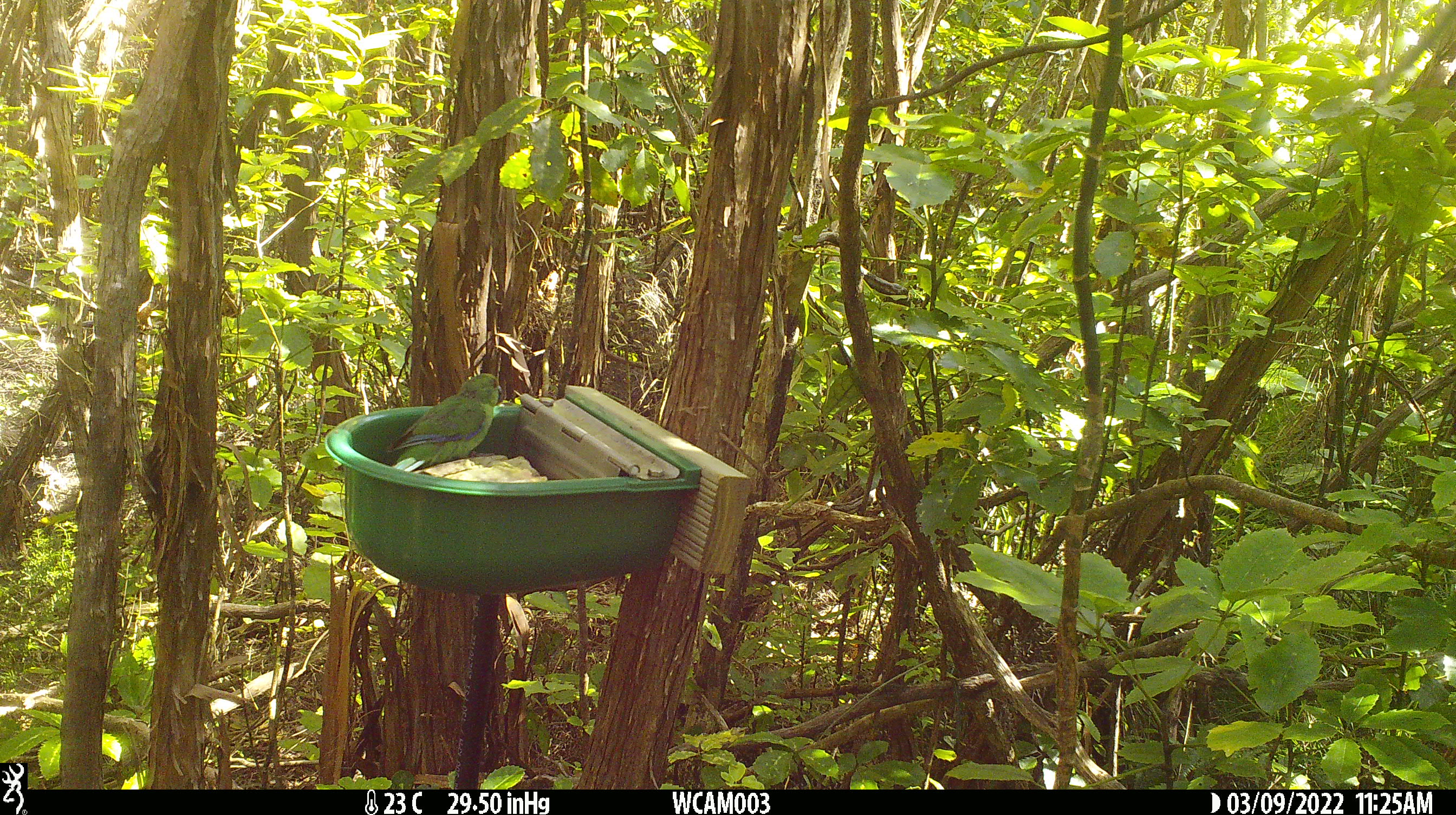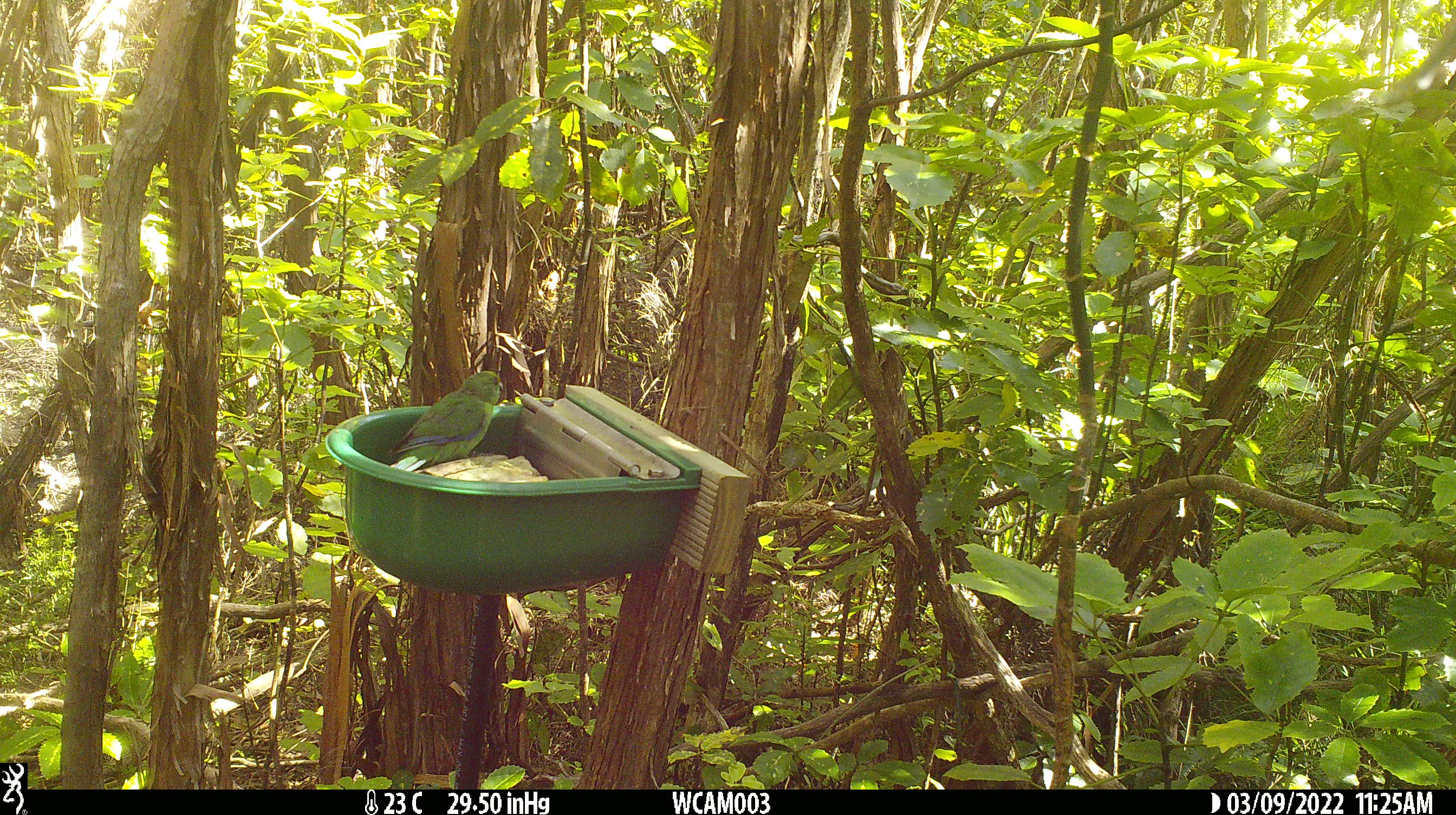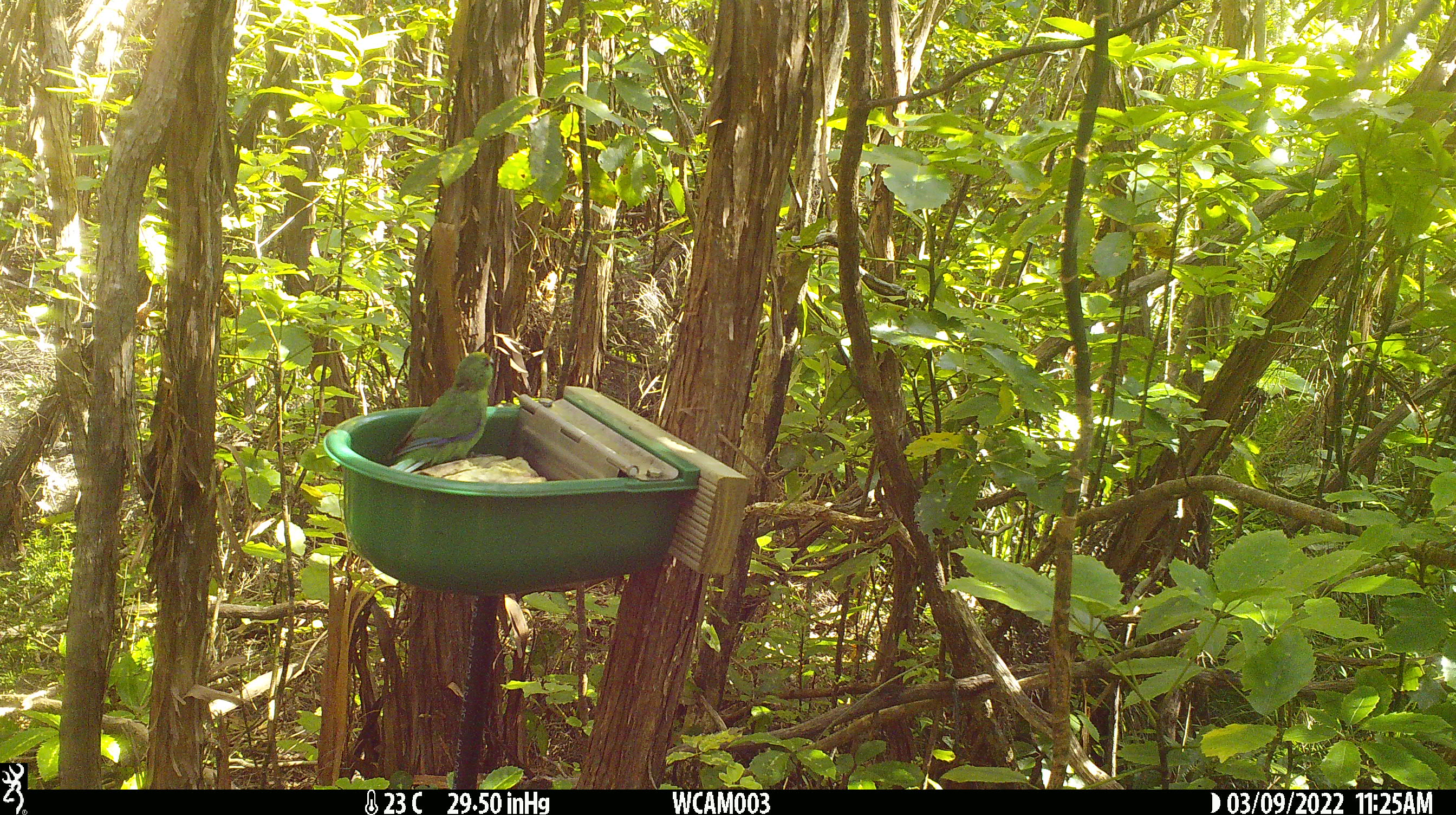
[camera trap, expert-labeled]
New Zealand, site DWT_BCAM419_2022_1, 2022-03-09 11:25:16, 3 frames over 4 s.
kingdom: Animalia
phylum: Chordata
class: Aves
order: Psittaciformes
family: Psittaculidae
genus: Cyanoramphus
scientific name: Cyanoramphus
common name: parakeet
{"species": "parakeet (Cyanoramphus)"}